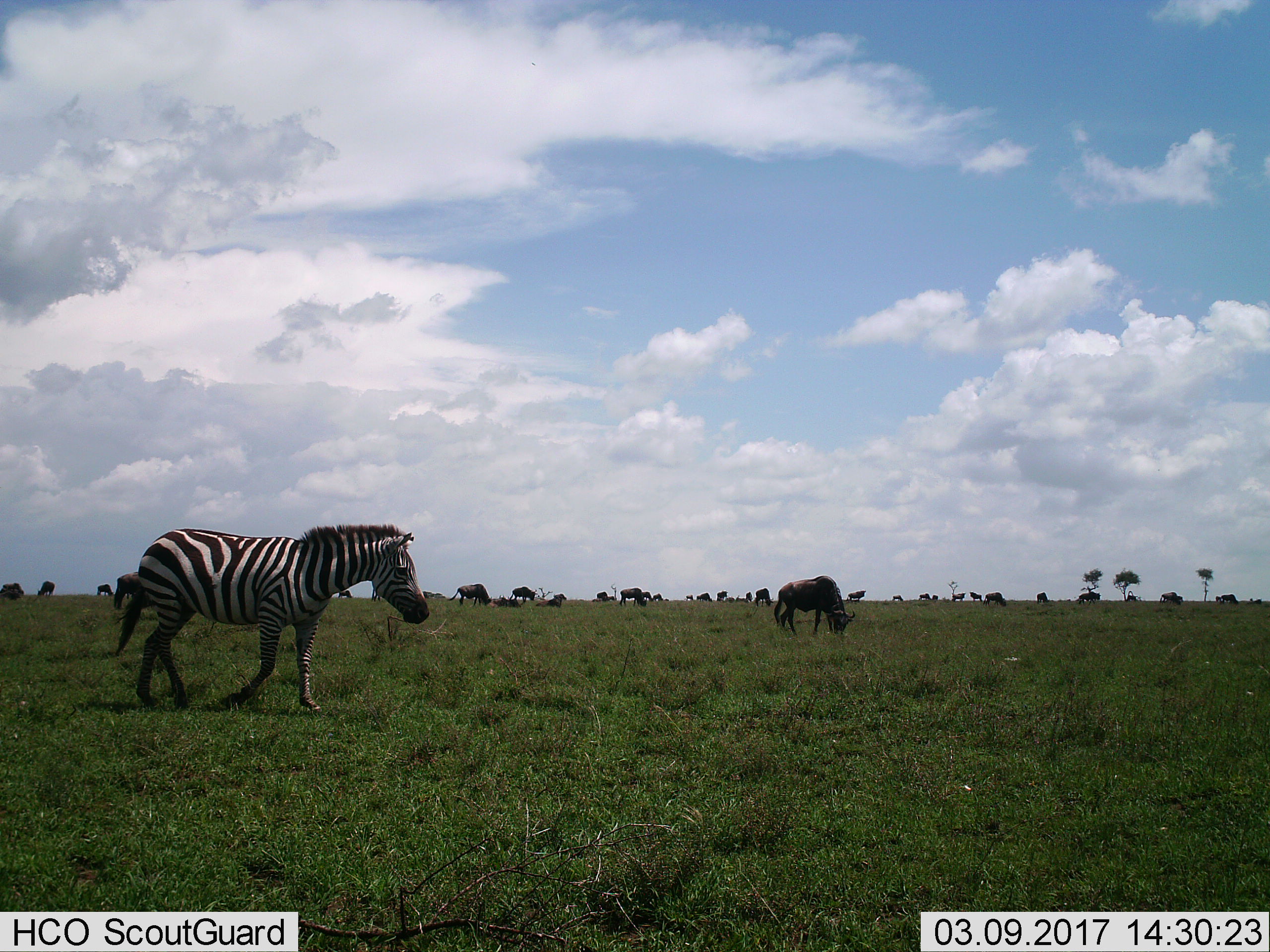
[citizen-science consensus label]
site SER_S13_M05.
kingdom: Animalia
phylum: Chordata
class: Mammalia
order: Artiodactyla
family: Bovidae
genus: Connochaetes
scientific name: Connochaetes taurinus taurinus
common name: blue wildebeest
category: wildebeestblue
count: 11-50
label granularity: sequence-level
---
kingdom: Animalia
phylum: Chordata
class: Mammalia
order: Perissodactyla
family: Equidae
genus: Equus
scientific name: Equus quagga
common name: plains zebra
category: zebraplains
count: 1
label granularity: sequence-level